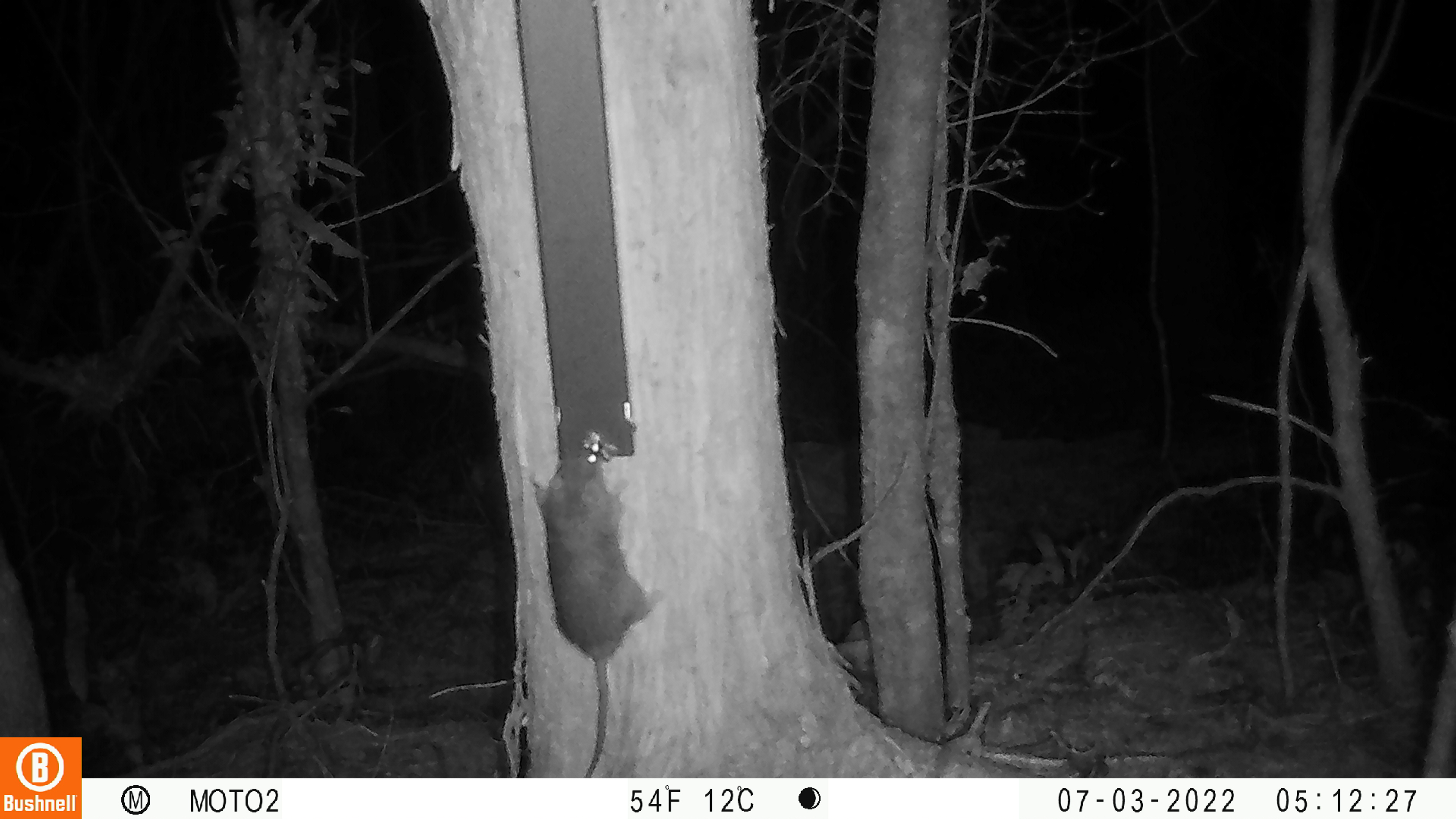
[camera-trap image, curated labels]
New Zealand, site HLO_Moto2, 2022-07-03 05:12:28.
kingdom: Animalia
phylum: Chordata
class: Mammalia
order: Rodentia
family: Muridae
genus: Rattus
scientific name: Rattus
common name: rat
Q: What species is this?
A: Rat (Rattus).